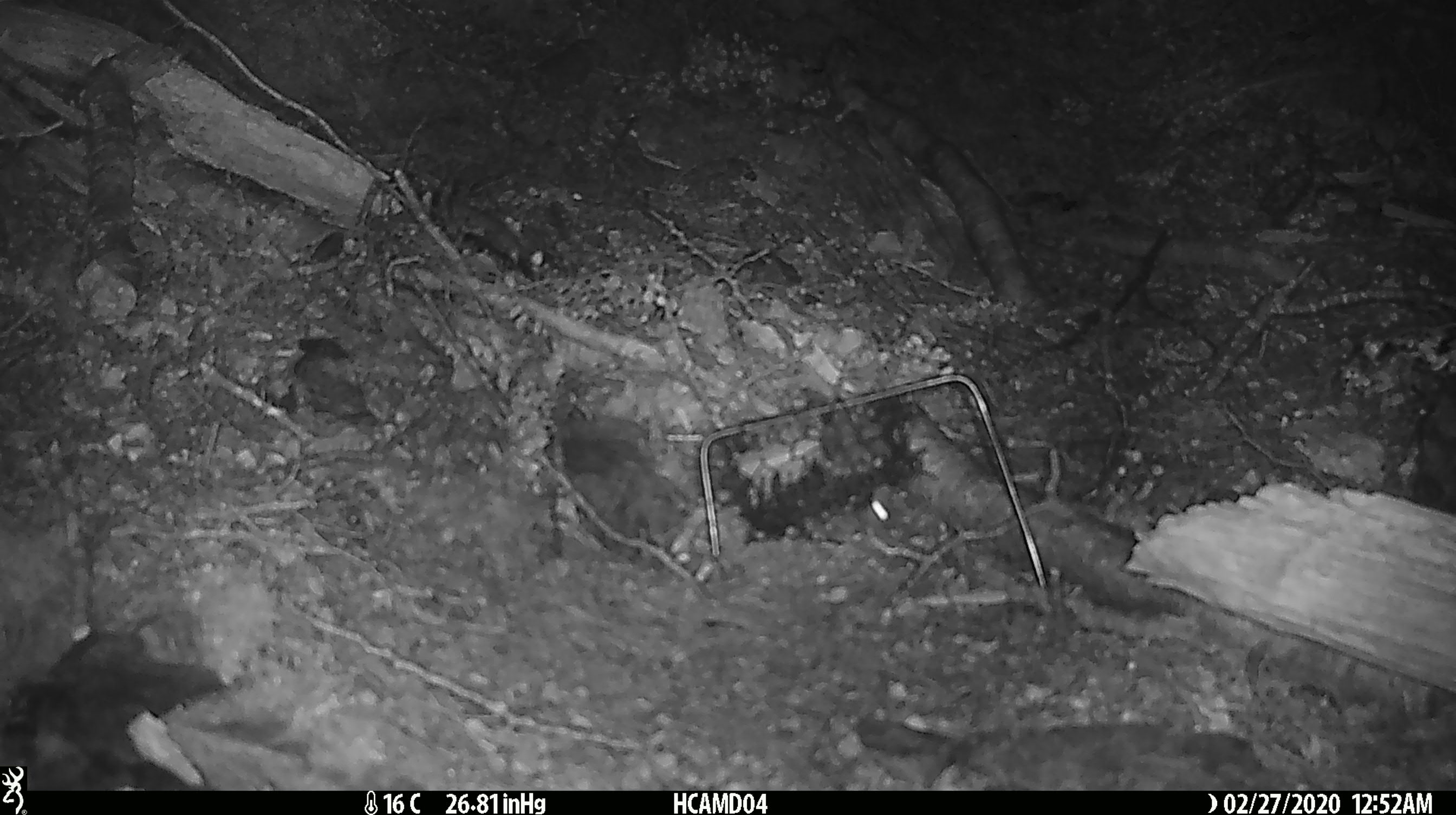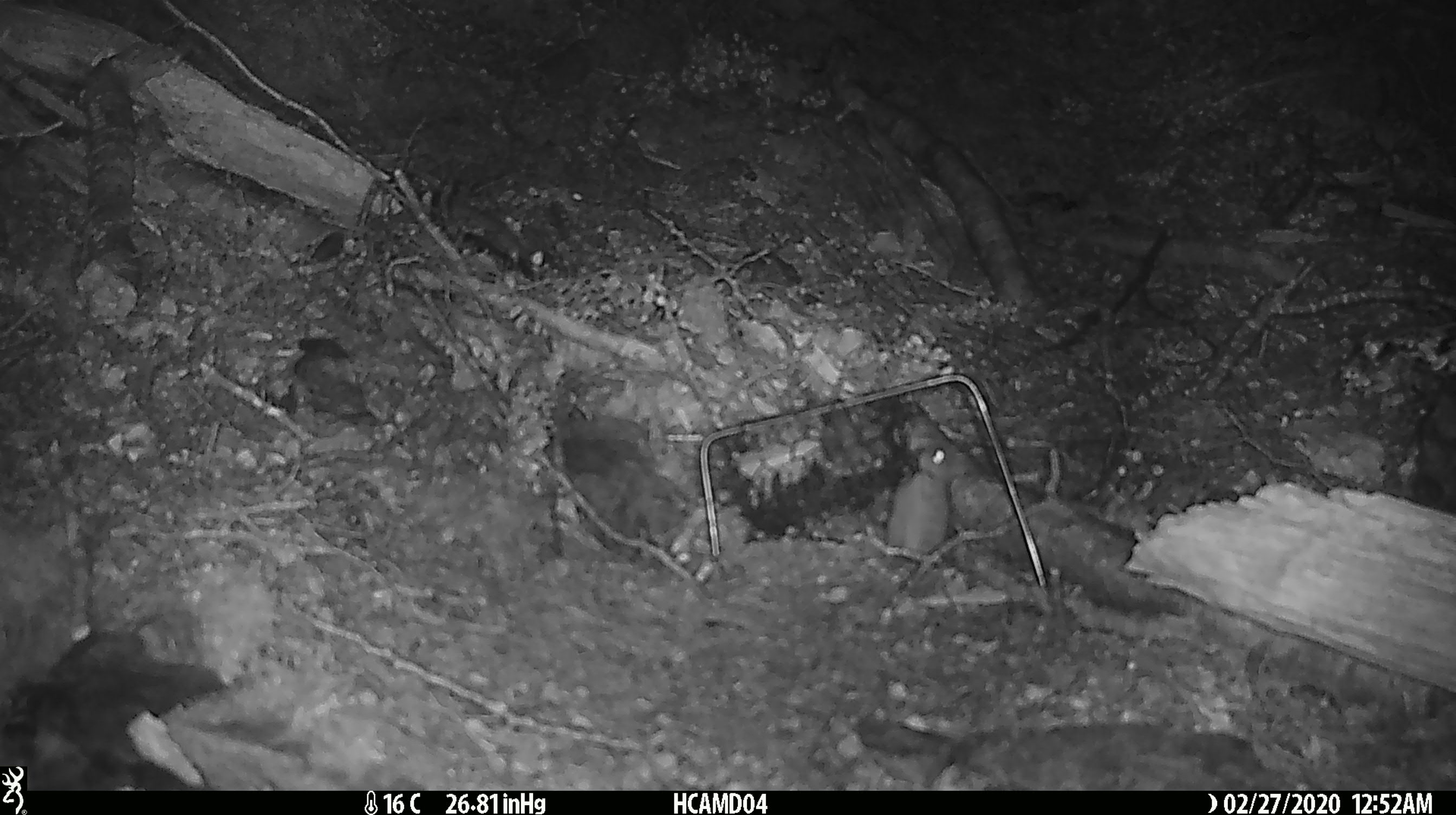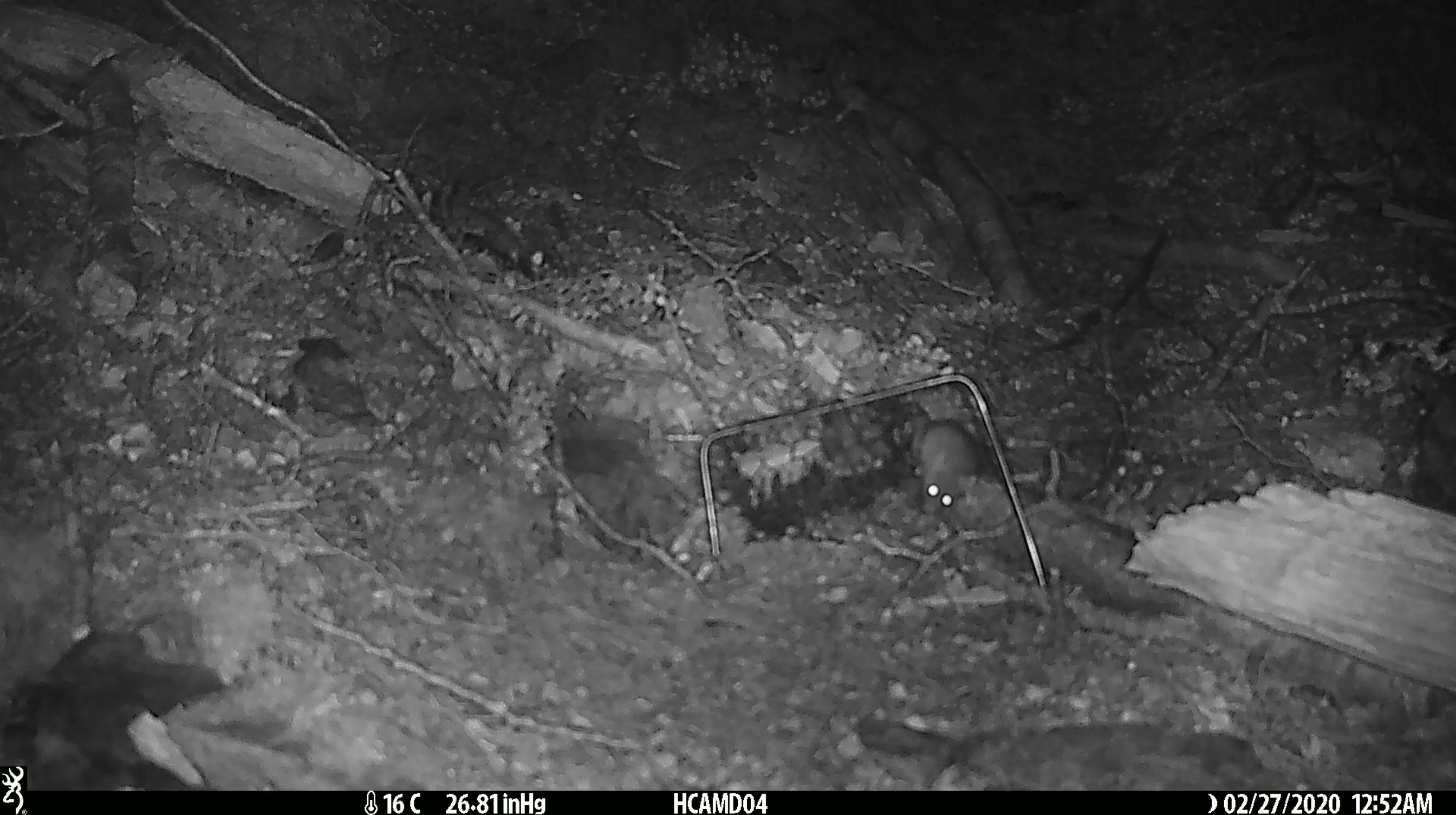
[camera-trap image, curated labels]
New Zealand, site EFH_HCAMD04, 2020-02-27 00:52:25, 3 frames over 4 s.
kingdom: Animalia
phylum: Chordata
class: Mammalia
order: Rodentia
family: Muridae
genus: Mus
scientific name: Mus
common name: mouse